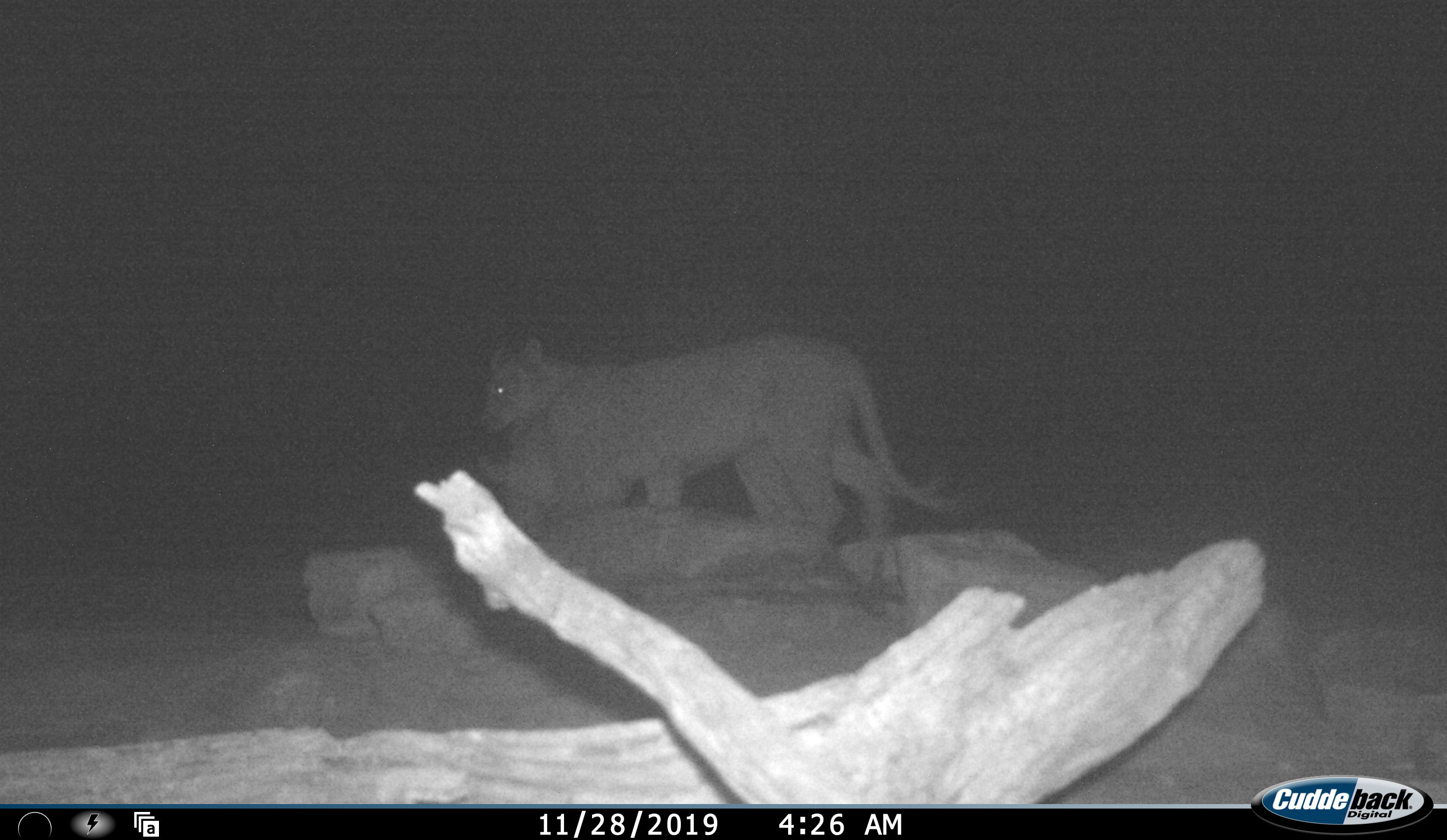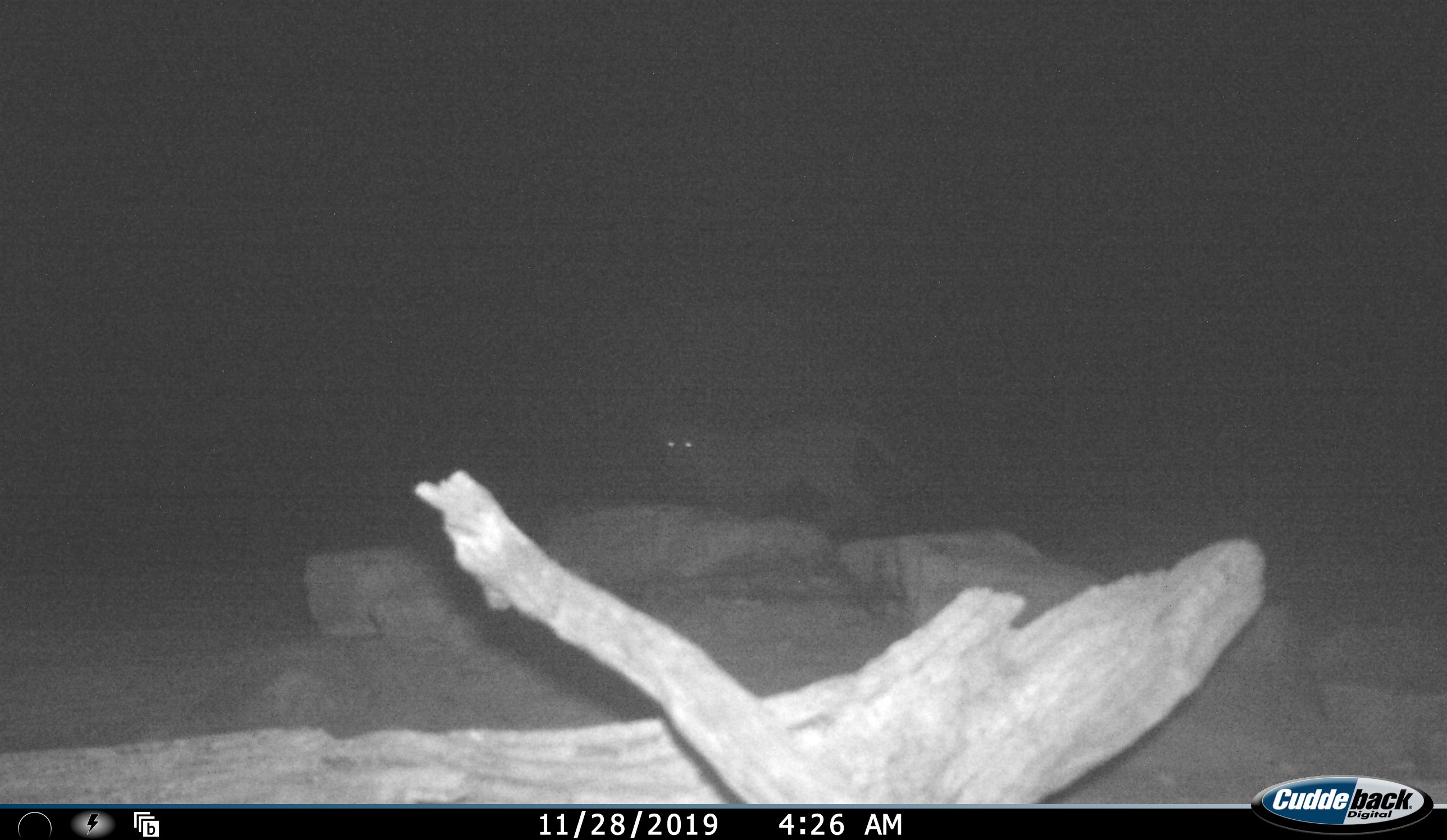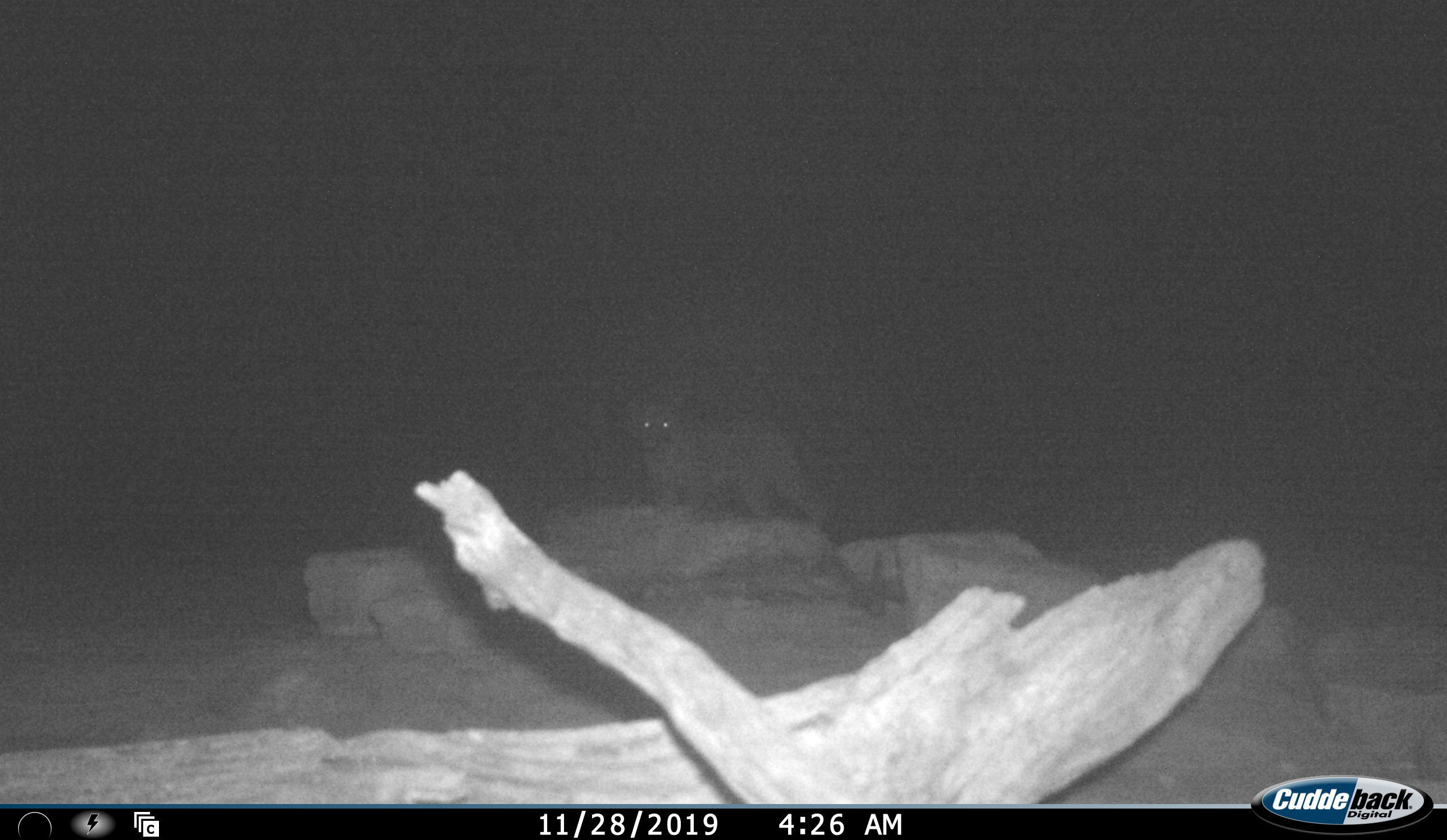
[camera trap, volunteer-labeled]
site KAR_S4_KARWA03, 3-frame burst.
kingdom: Animalia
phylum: Chordata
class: Mammalia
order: Carnivora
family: Felidae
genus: Panthera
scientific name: Panthera leo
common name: lion female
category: lionfemale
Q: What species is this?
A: Lionfemale (lion female) (Panthera leo).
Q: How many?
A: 2.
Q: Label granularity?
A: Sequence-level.